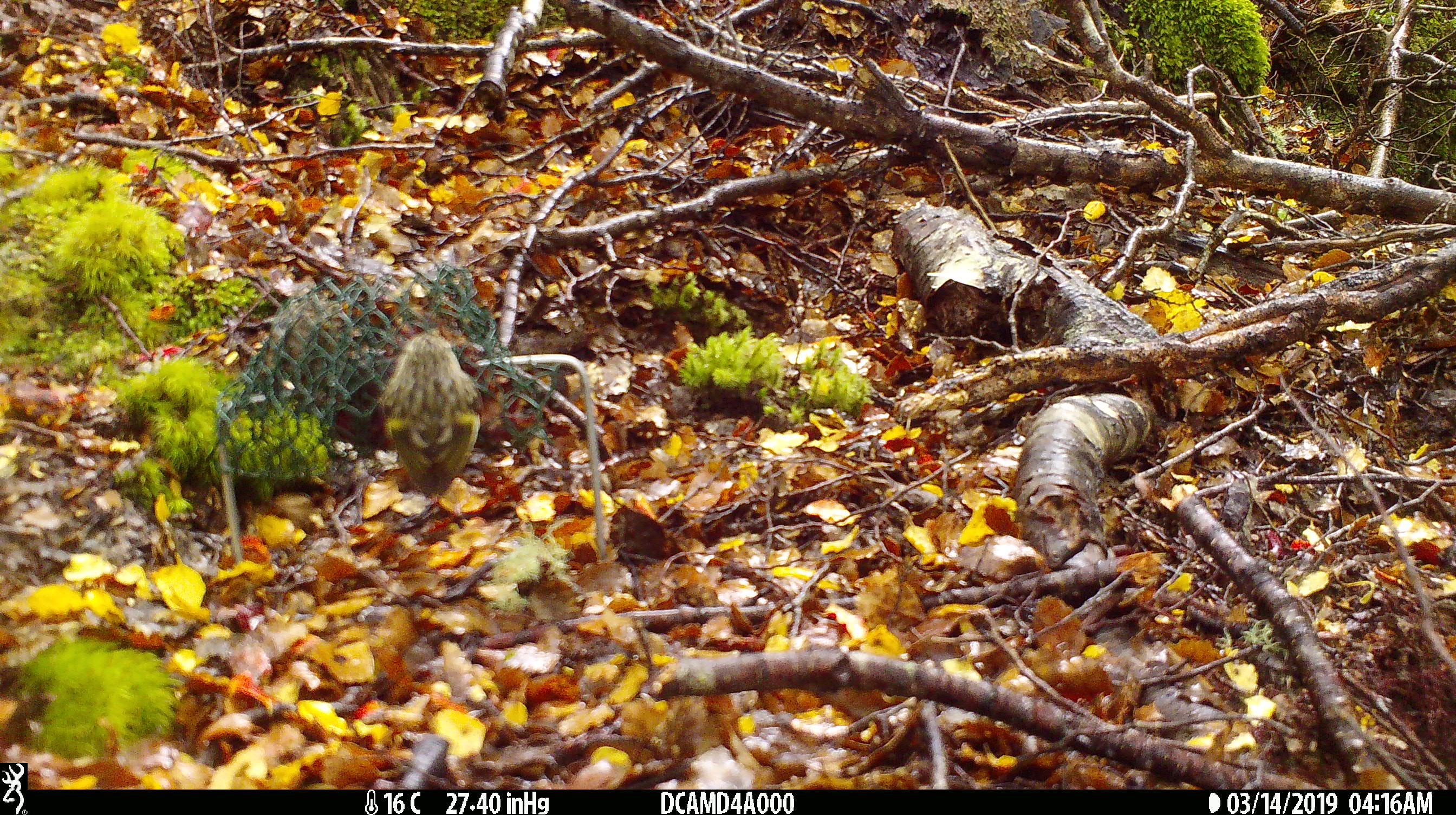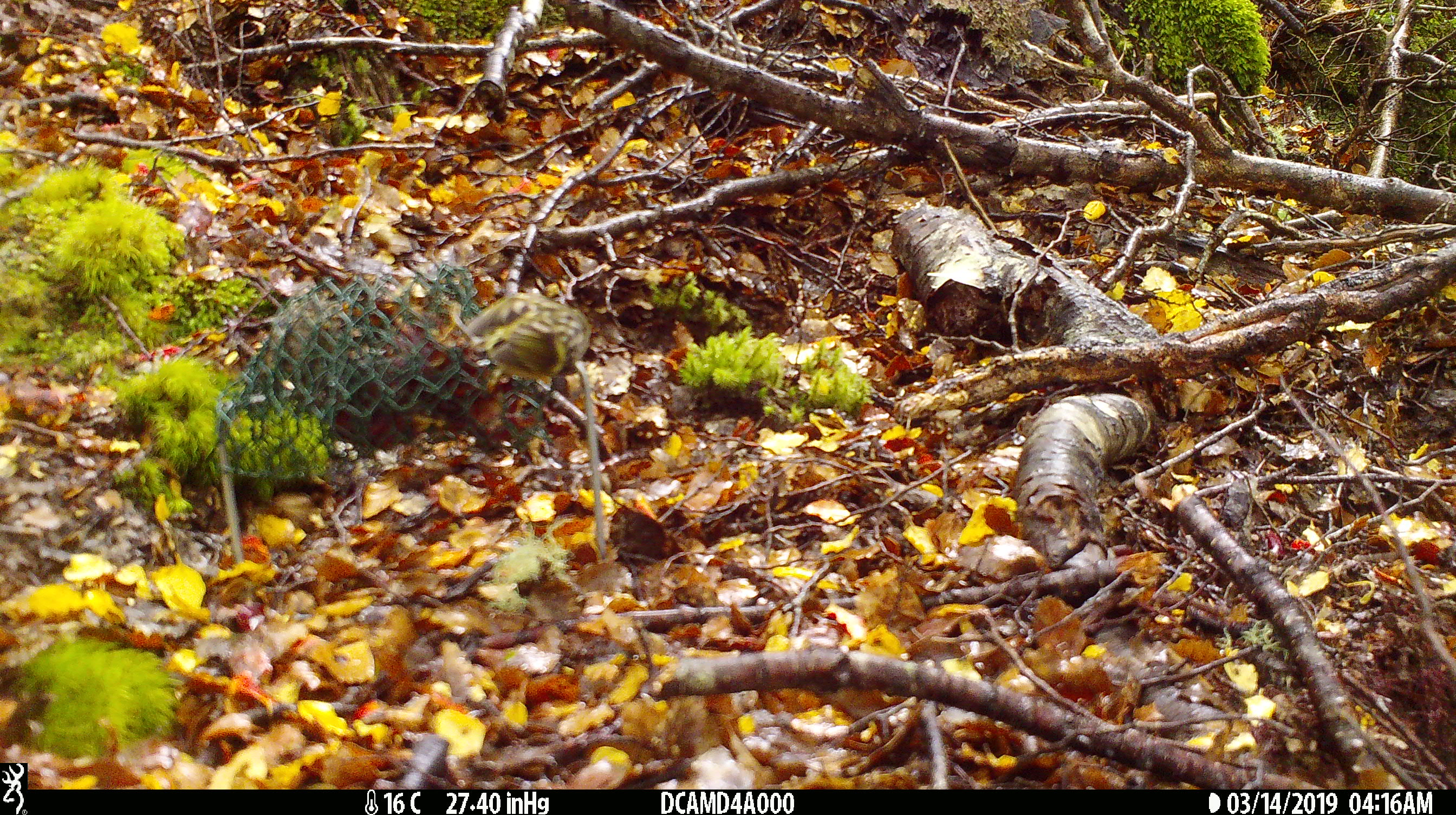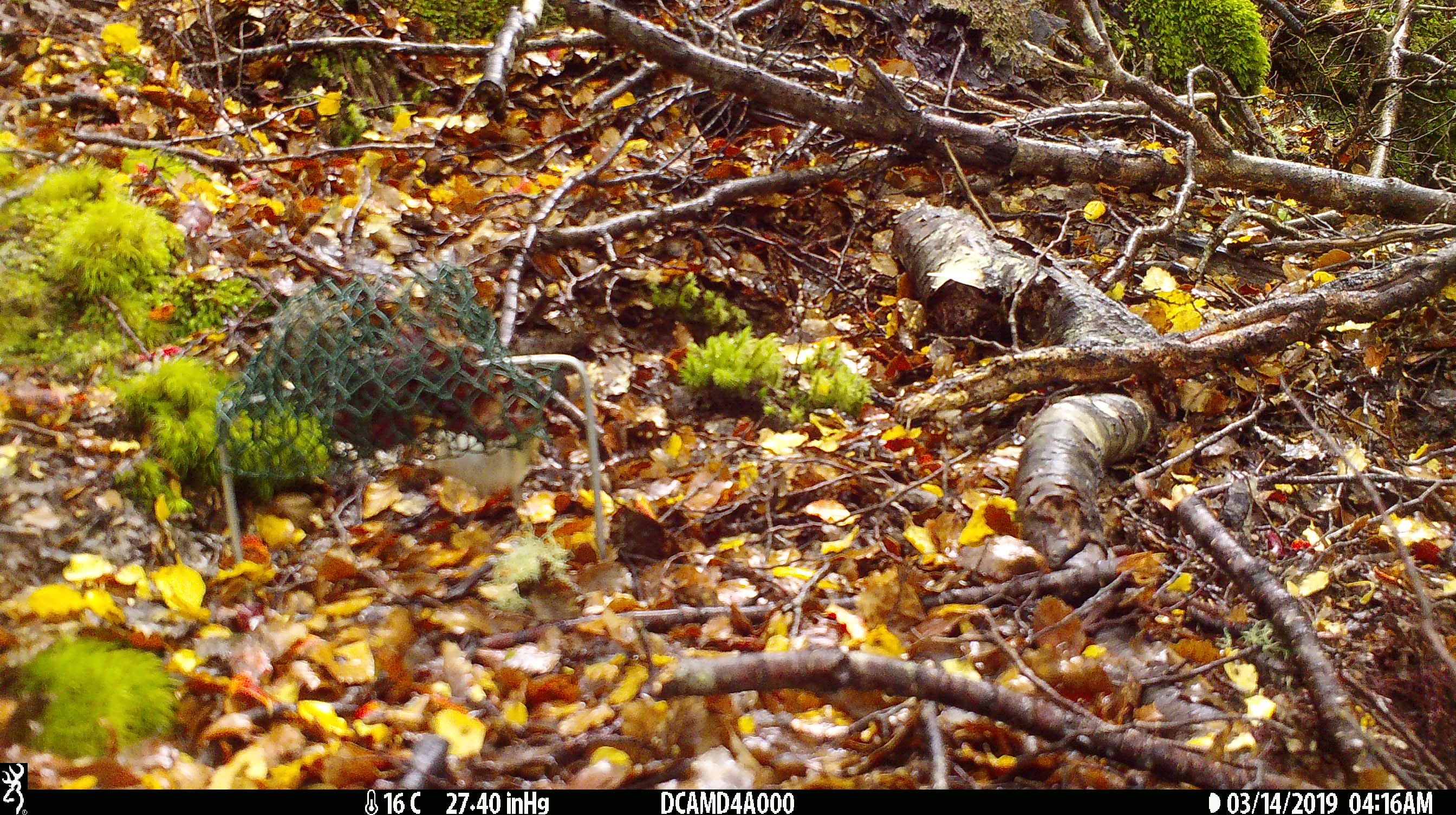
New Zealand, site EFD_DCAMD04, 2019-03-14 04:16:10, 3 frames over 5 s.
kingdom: Animalia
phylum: Chordata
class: Aves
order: Passeriformes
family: Acanthisittidae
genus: Acanthisitta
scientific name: Acanthisitta chloris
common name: rifleman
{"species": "rifleman (Acanthisitta chloris)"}